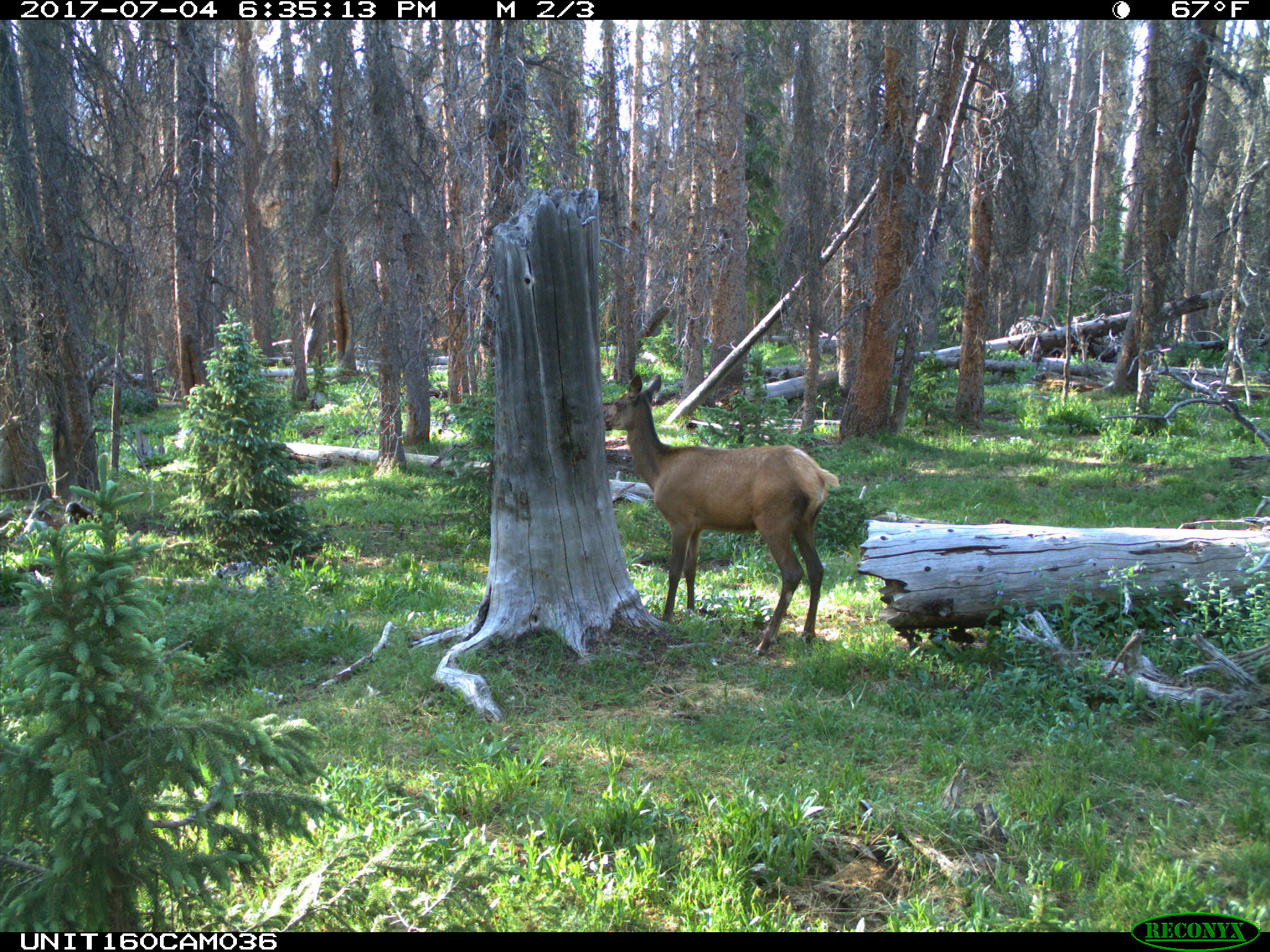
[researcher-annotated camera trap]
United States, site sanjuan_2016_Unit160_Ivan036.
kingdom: Animalia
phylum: Chordata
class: Mammalia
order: Artiodactyla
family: Cervidae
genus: Cervus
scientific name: Cervus elaphus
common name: red deer